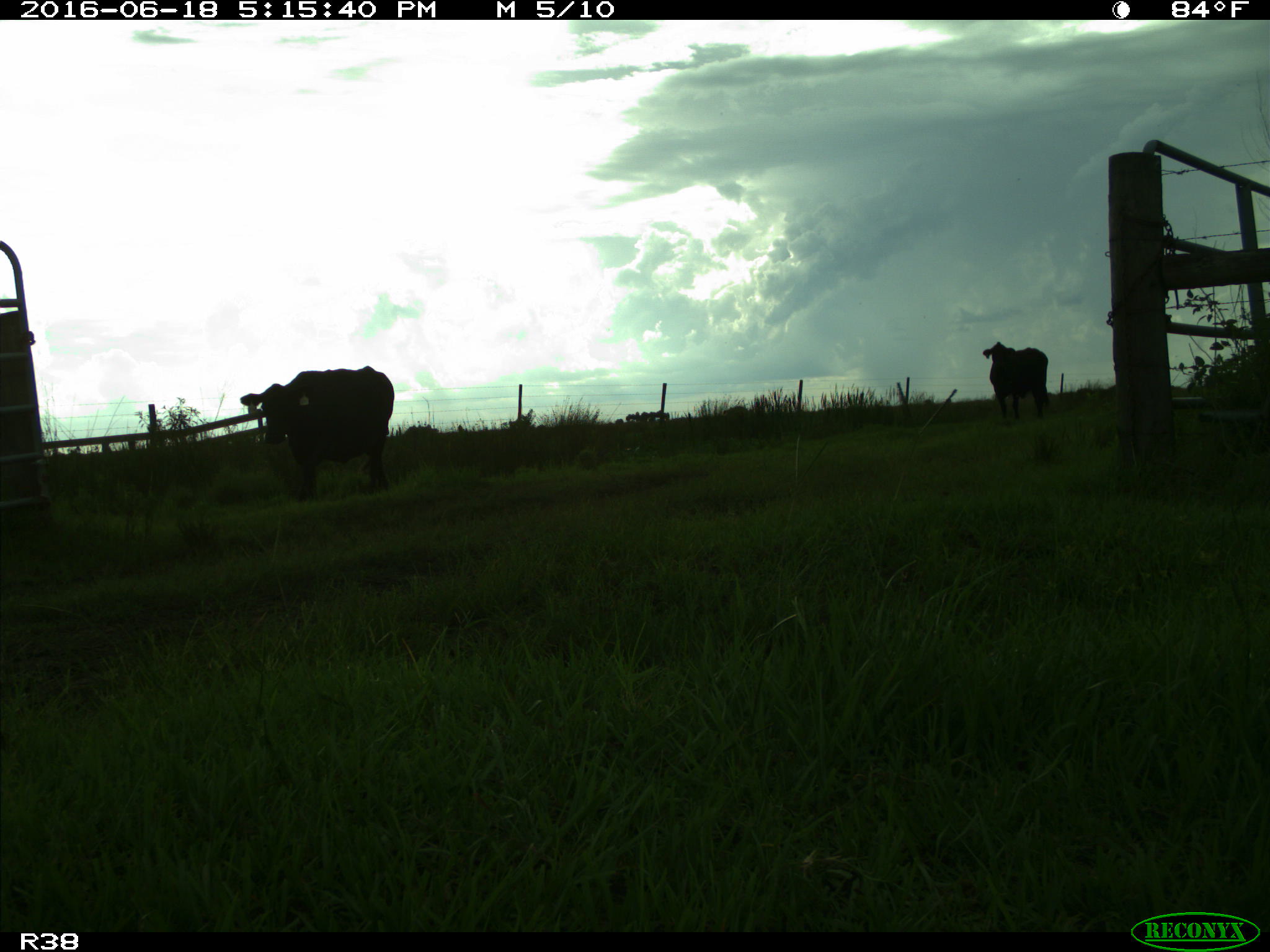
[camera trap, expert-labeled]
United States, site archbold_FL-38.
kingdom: Animalia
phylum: Chordata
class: Mammalia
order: Artiodactyla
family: Bovidae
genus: Bos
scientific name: Bos taurus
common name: domestic cow